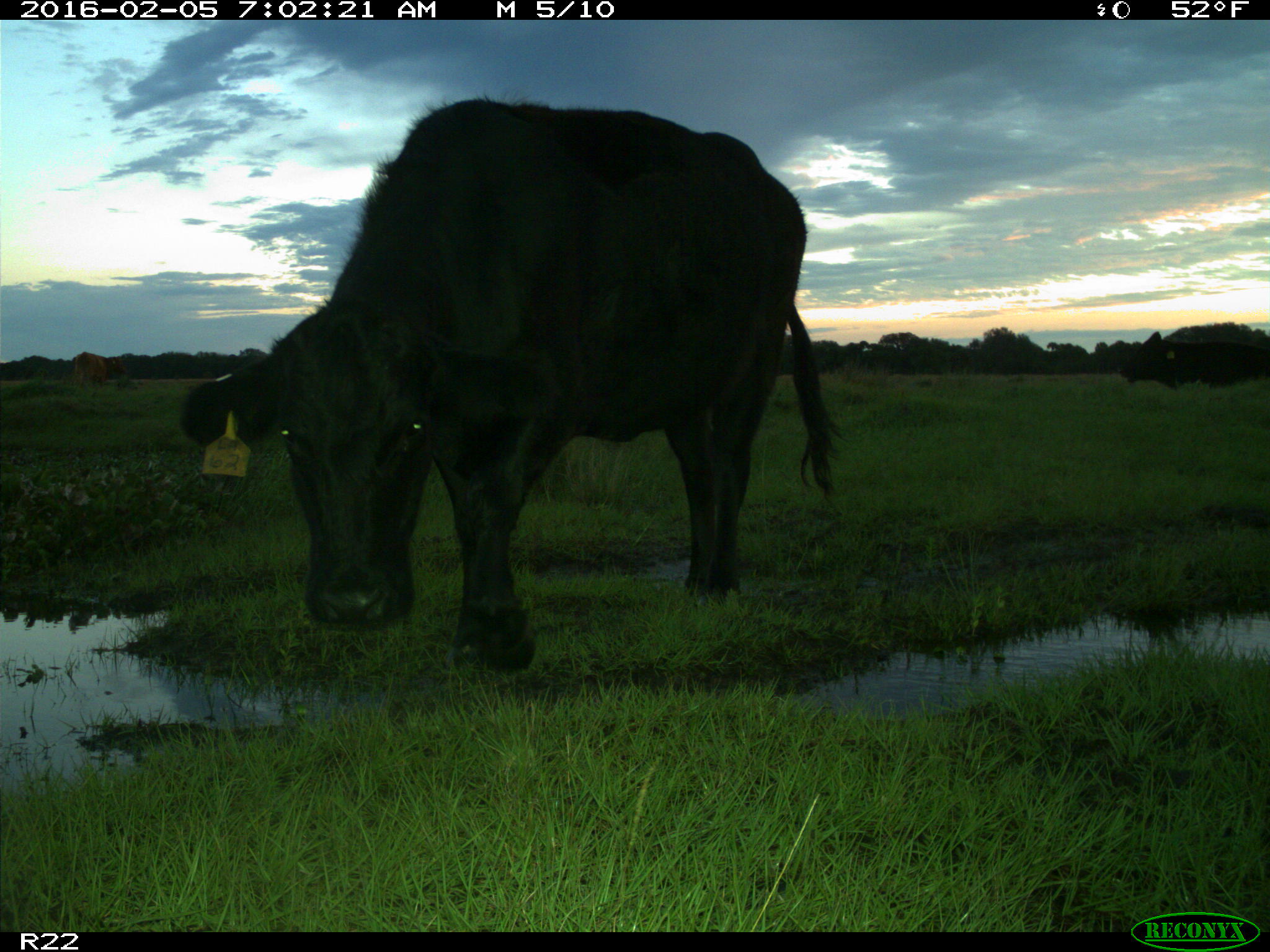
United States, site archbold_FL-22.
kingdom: Animalia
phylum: Chordata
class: Mammalia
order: Artiodactyla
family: Bovidae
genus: Bos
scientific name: Bos taurus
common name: domestic cow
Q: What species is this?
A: Bos taurus (domestic cow).